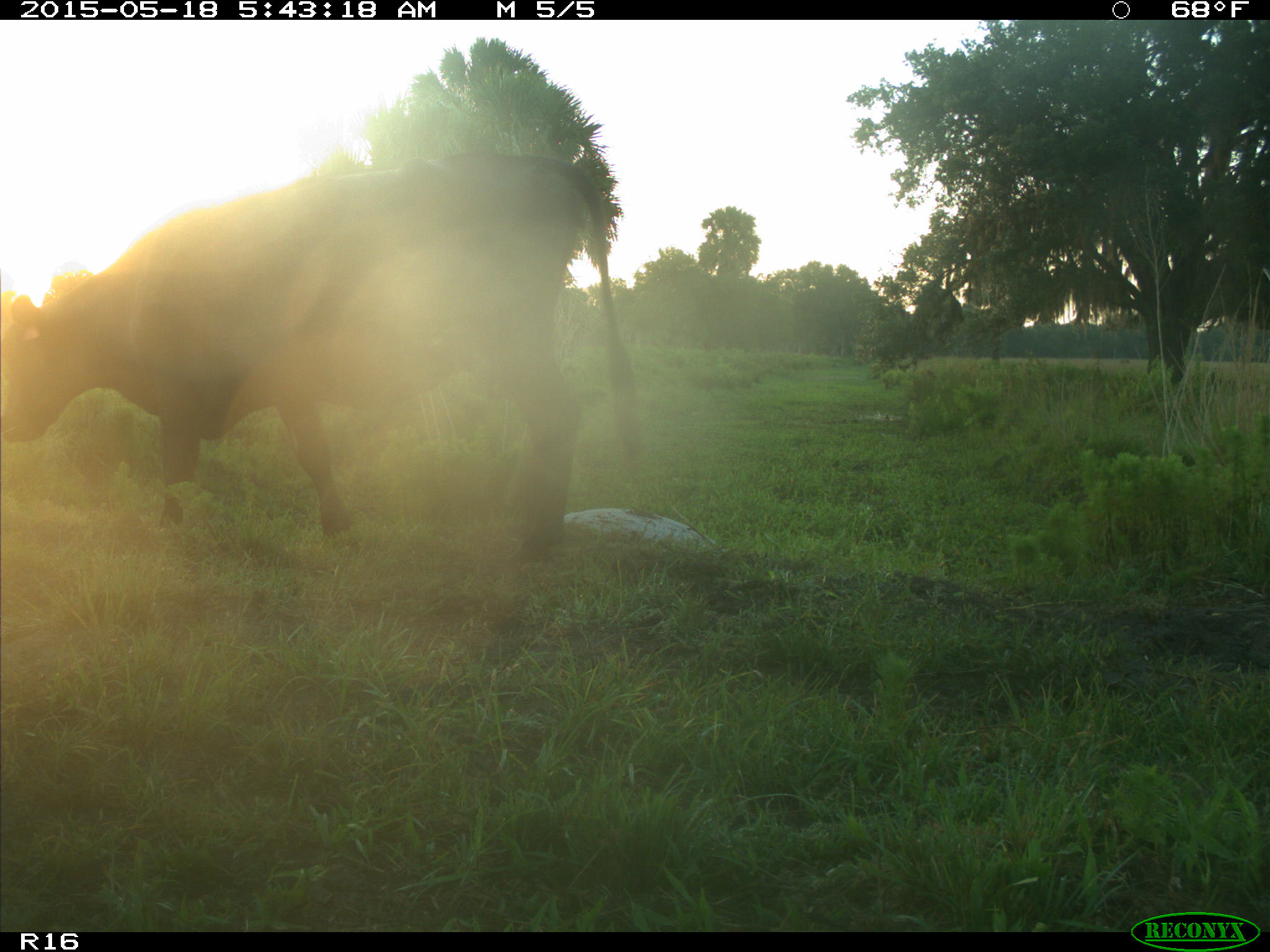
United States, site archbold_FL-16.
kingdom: Animalia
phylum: Chordata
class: Mammalia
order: Artiodactyla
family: Bovidae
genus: Bos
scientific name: Bos taurus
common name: domestic cow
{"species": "Bos taurus (domestic cow)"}